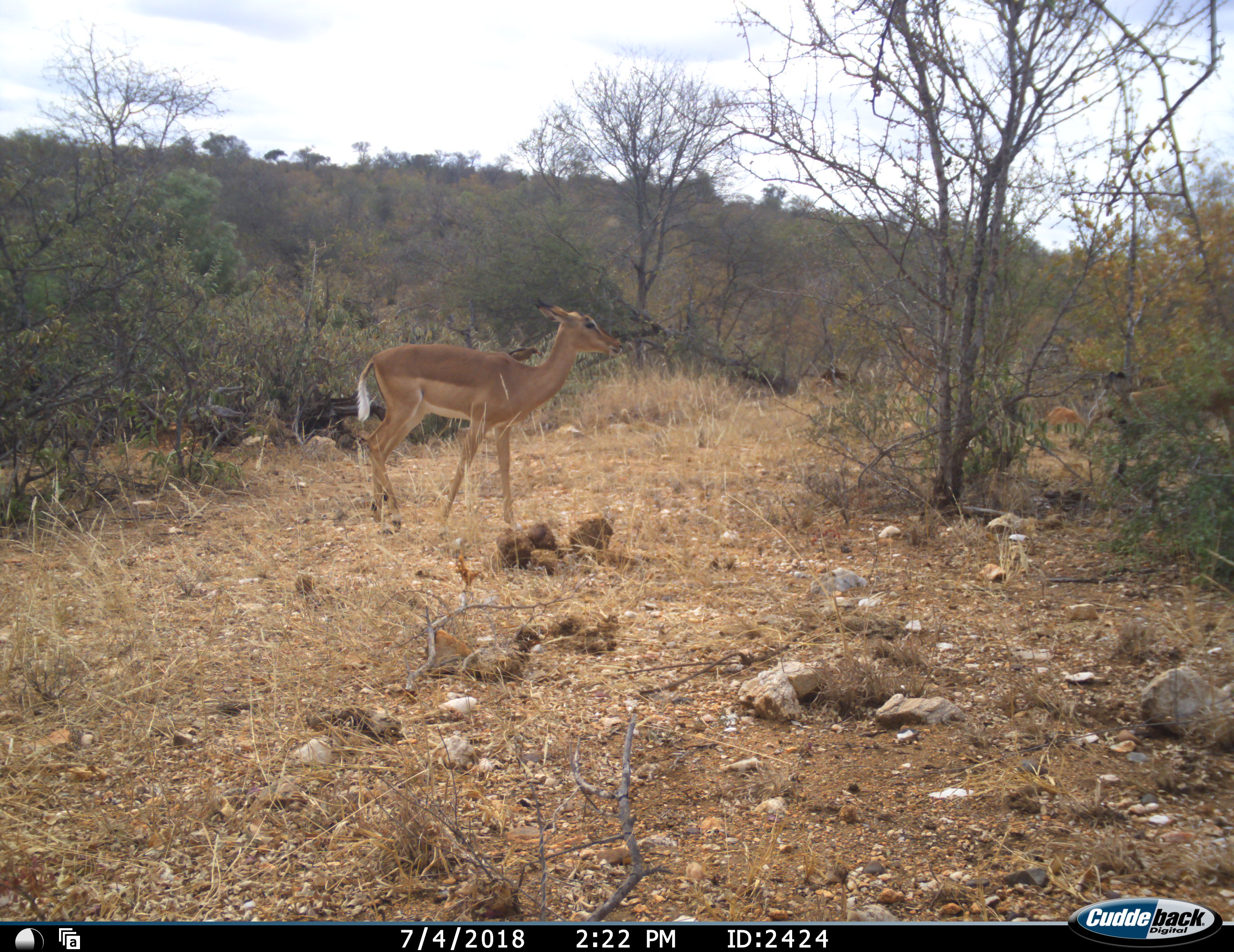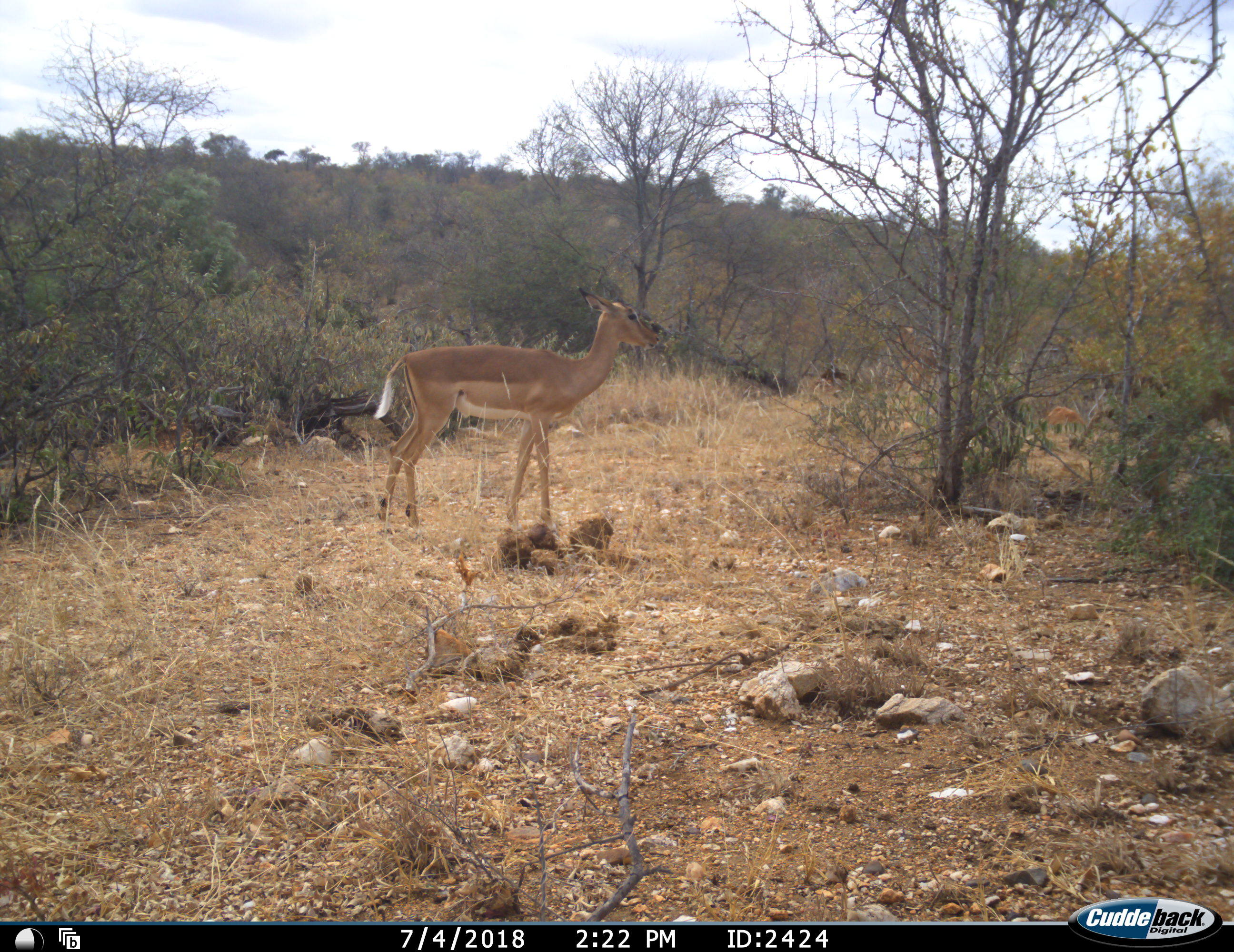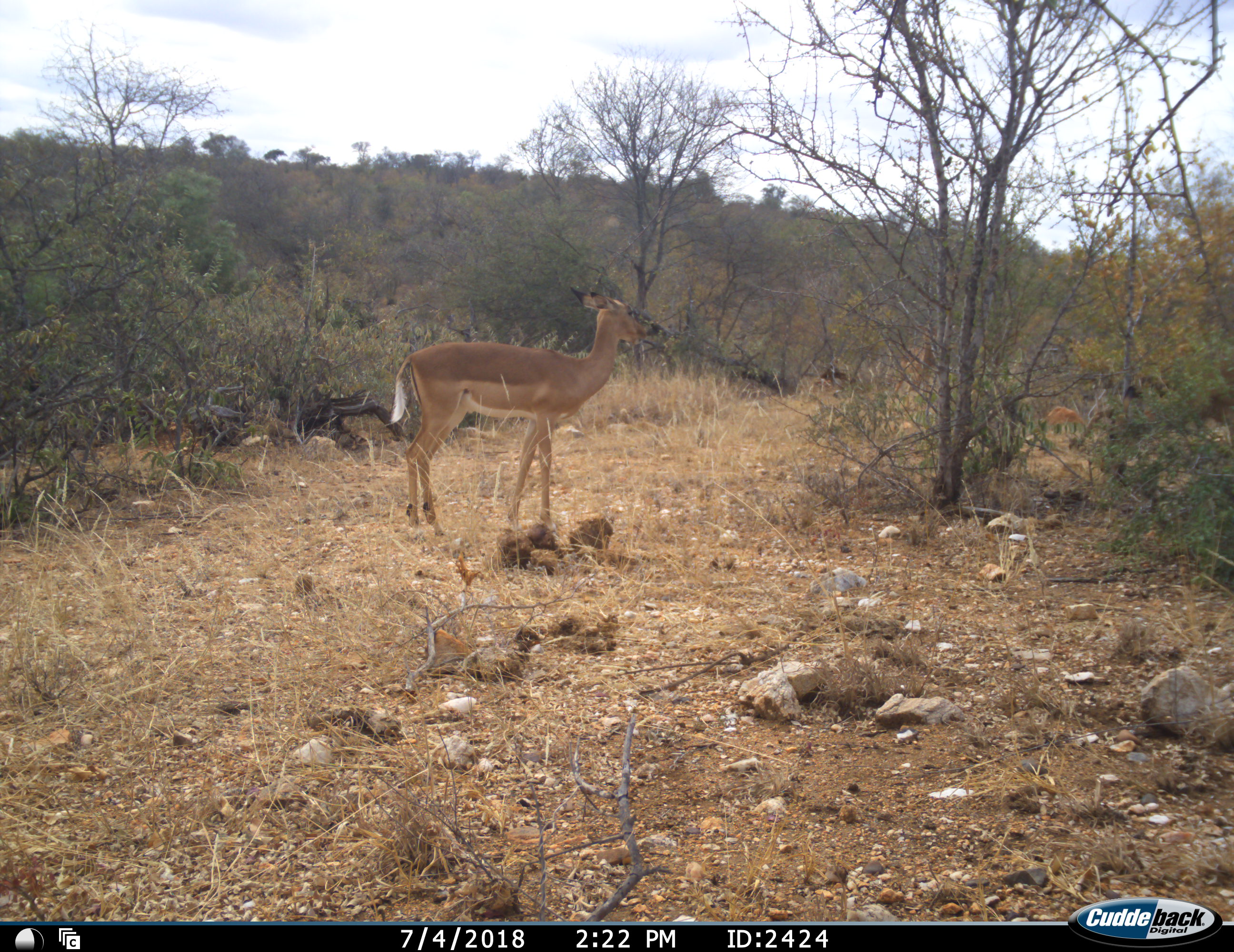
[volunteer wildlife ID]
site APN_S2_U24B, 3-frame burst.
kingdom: Animalia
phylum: Chordata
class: Mammalia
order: Artiodactyla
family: Bovidae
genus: Aepyceros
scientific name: Aepyceros melampus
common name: impala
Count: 1.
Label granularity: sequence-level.